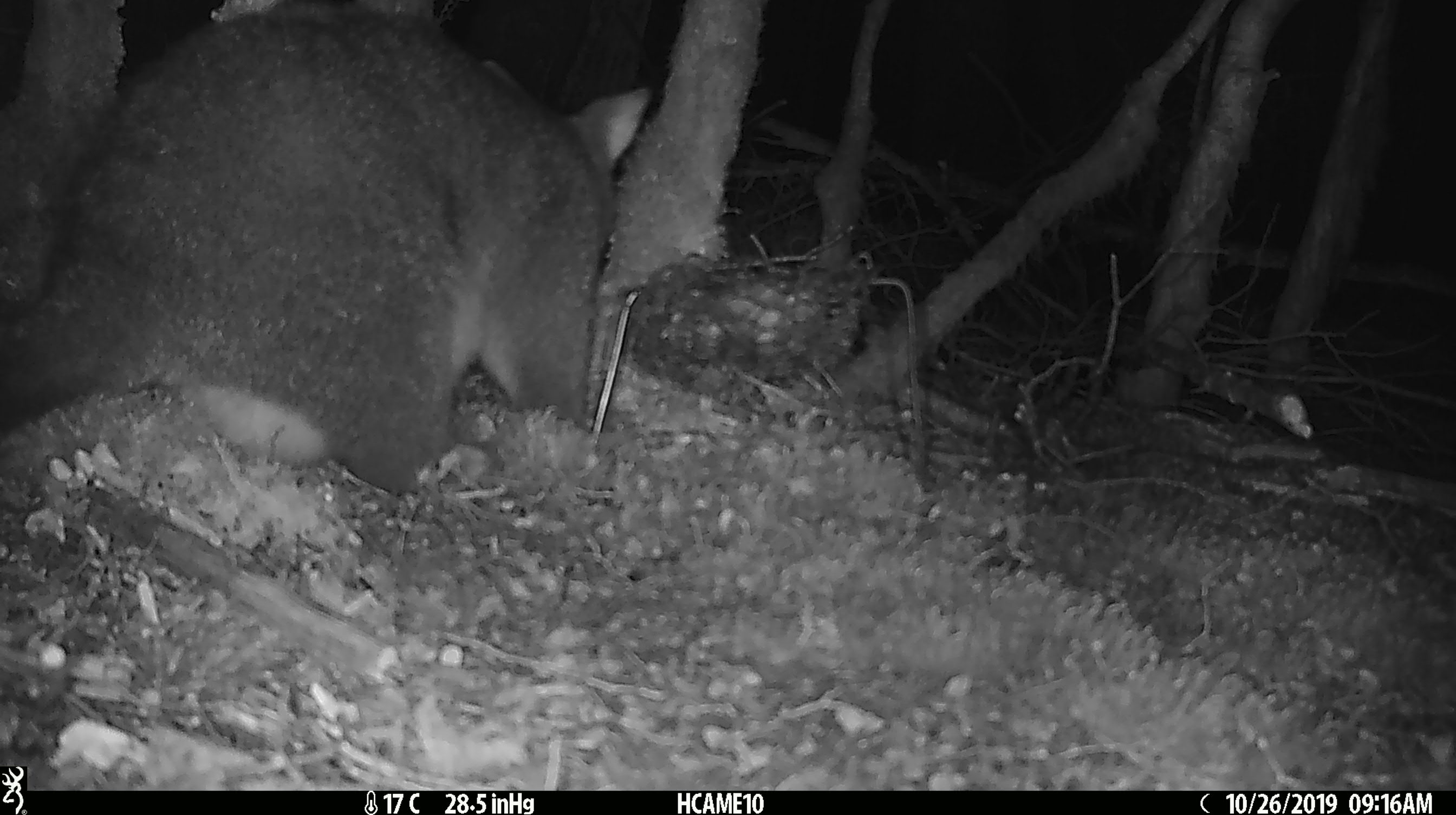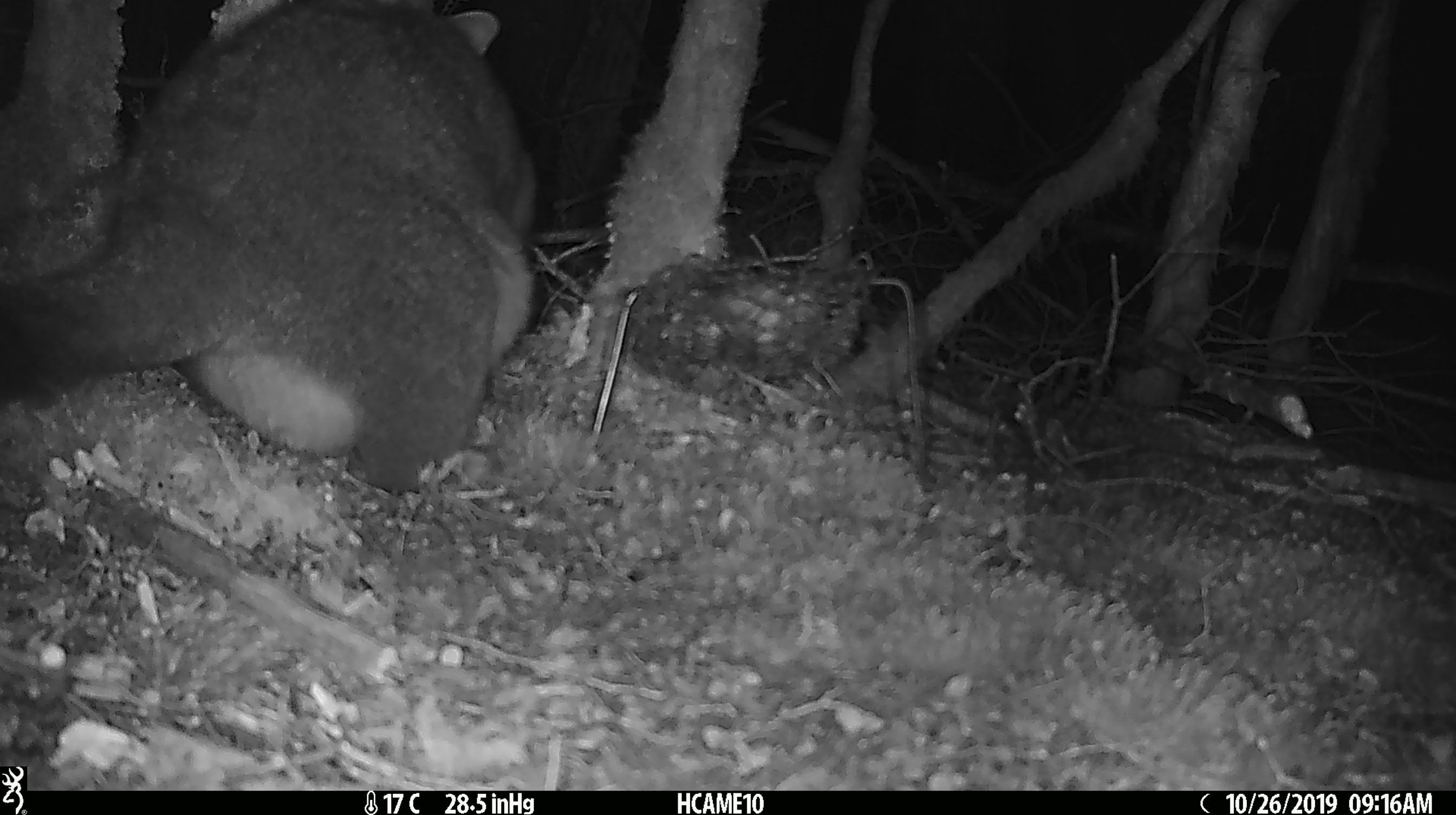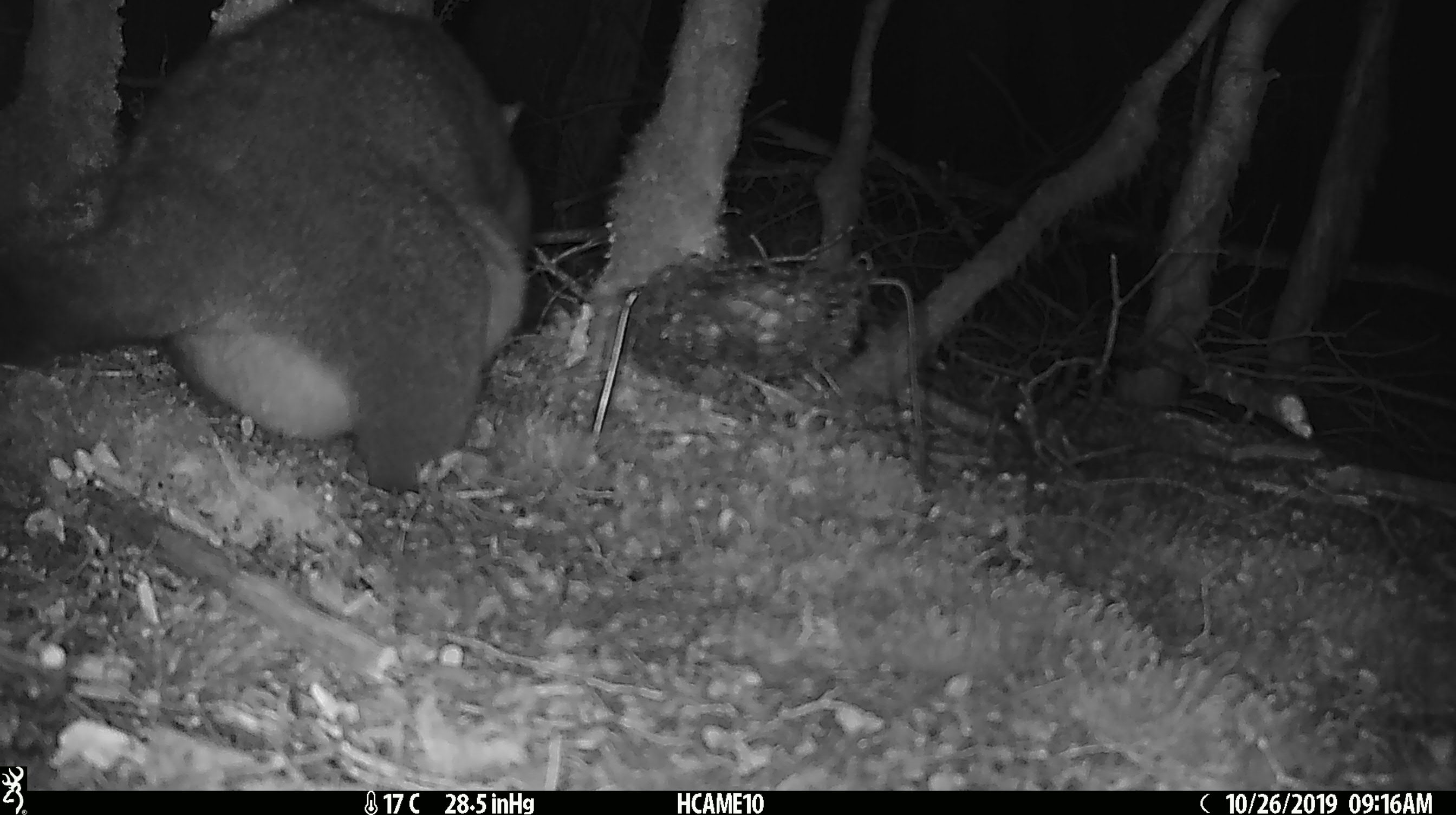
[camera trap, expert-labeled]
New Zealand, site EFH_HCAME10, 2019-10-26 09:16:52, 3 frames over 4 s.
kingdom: Animalia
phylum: Chordata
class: Mammalia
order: Diprotodontia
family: Phalangeridae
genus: Trichosurus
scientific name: Trichosurus vulpecula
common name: common brushtail possum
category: possum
Possum (common brushtail possum) (Trichosurus vulpecula).